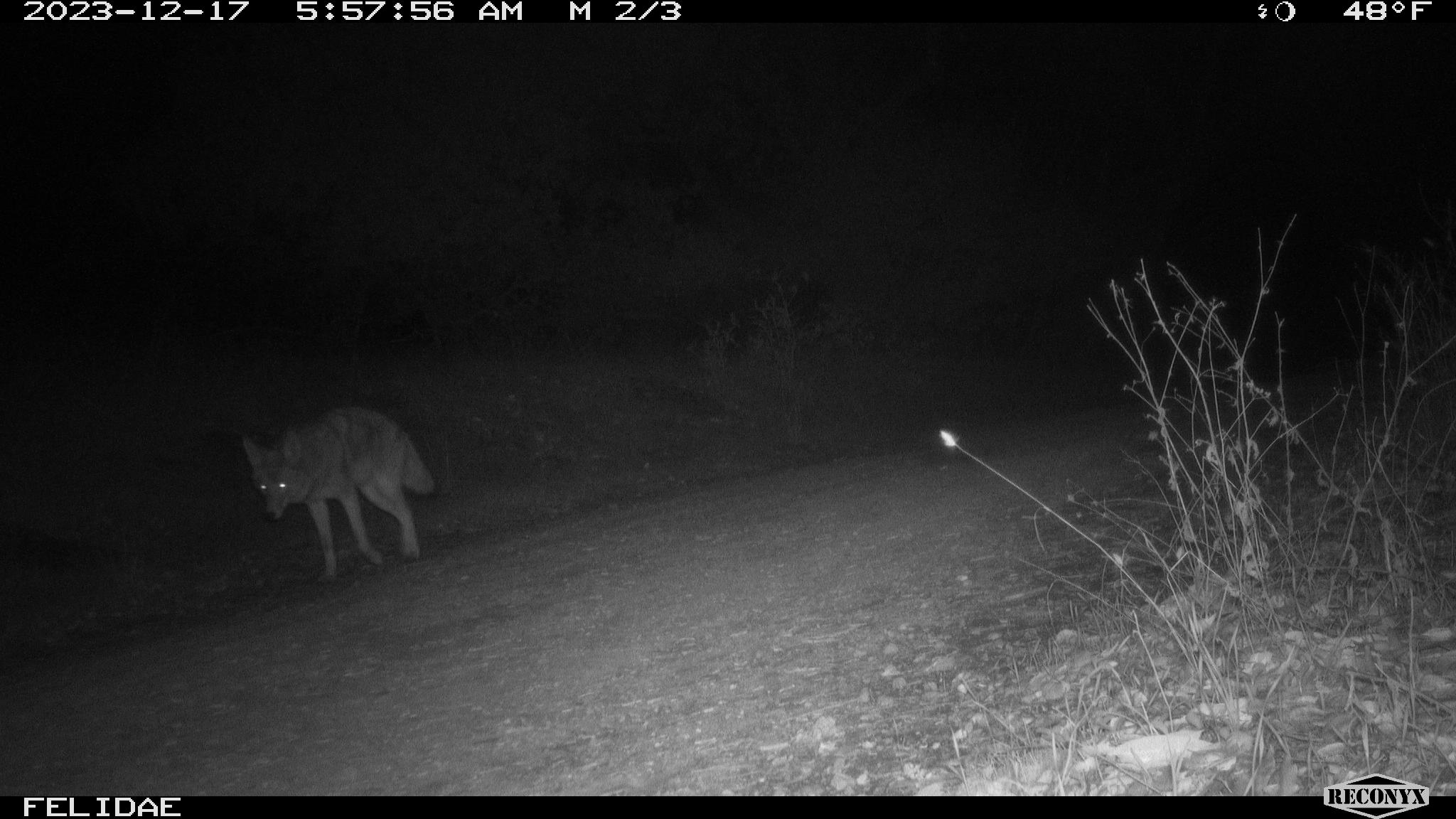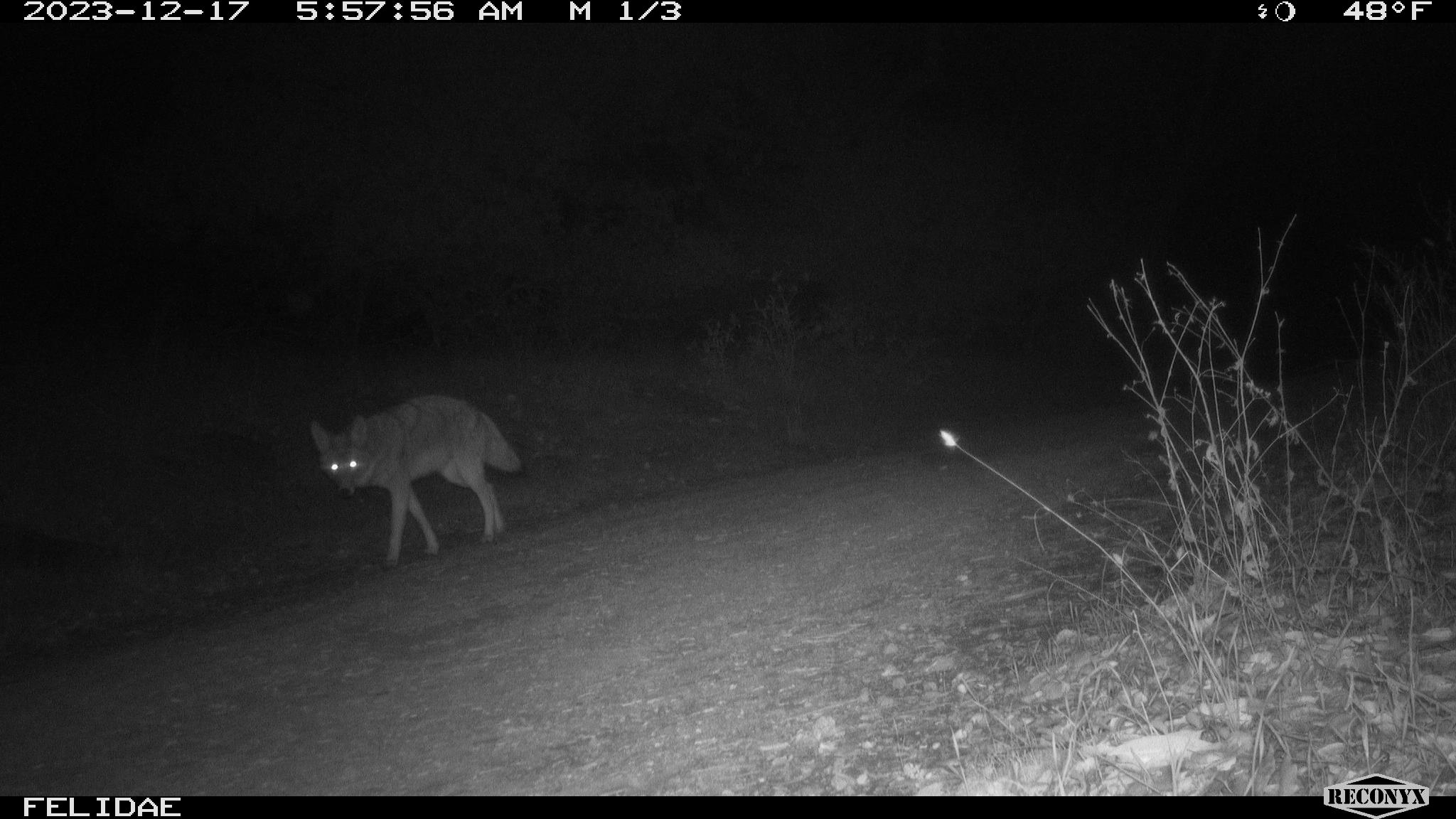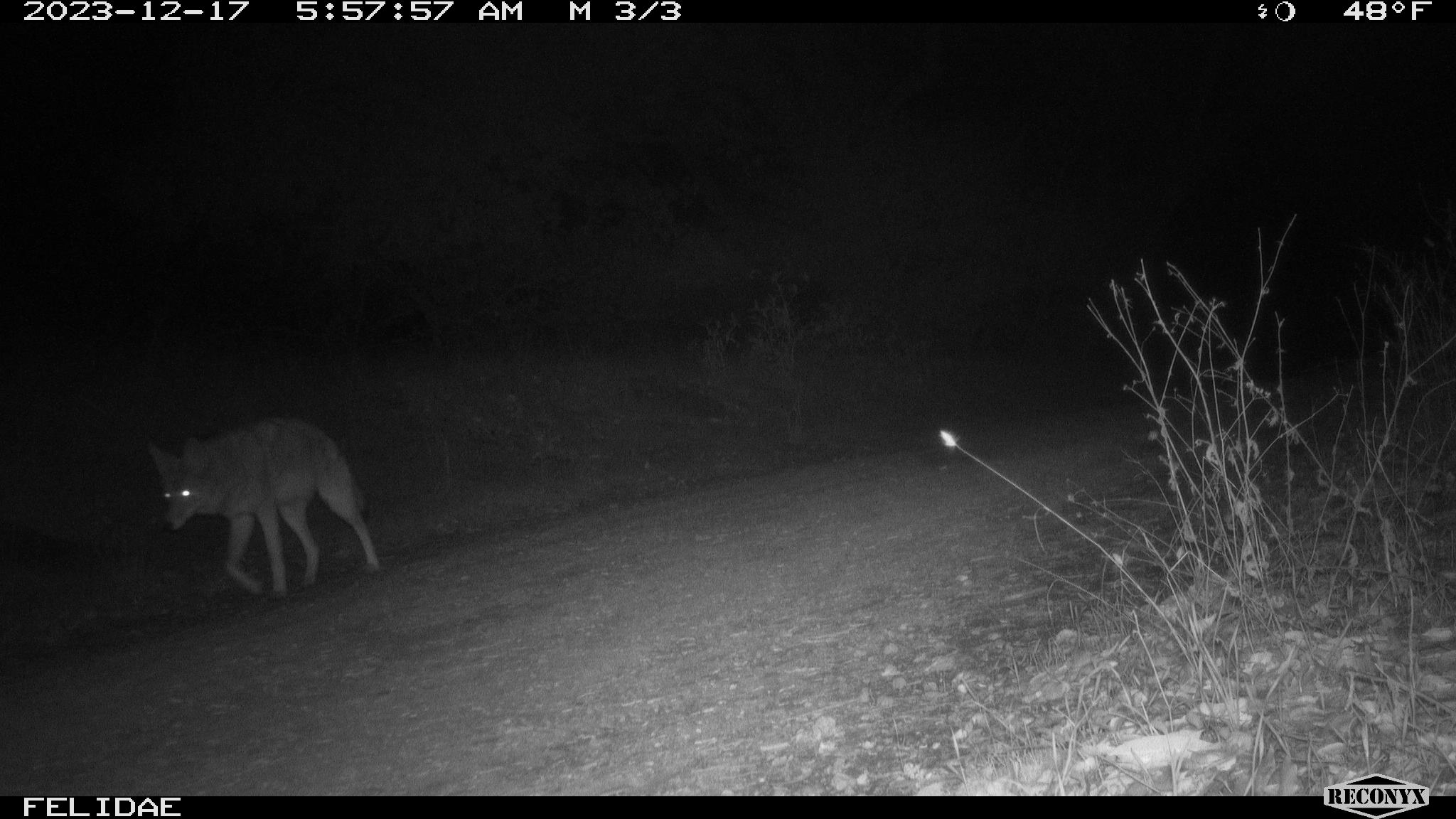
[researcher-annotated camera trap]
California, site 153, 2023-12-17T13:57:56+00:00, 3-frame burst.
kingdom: Animalia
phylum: Chordata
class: Mammalia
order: Carnivora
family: Canidae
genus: Canis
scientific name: Canis latrans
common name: coyote